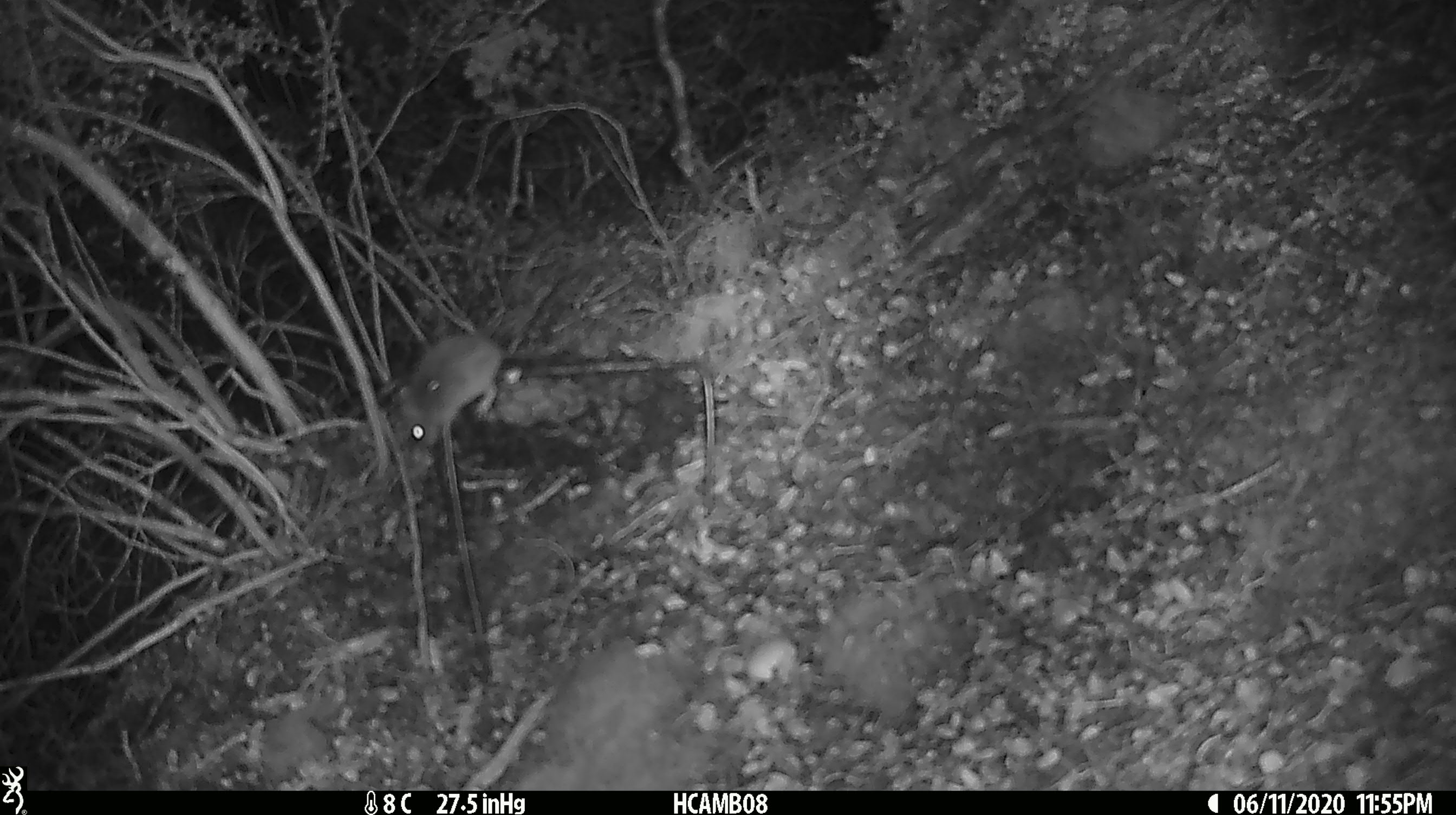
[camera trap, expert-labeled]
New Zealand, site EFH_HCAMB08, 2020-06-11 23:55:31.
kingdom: Animalia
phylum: Chordata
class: Mammalia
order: Rodentia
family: Muridae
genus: Mus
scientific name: Mus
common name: mouse